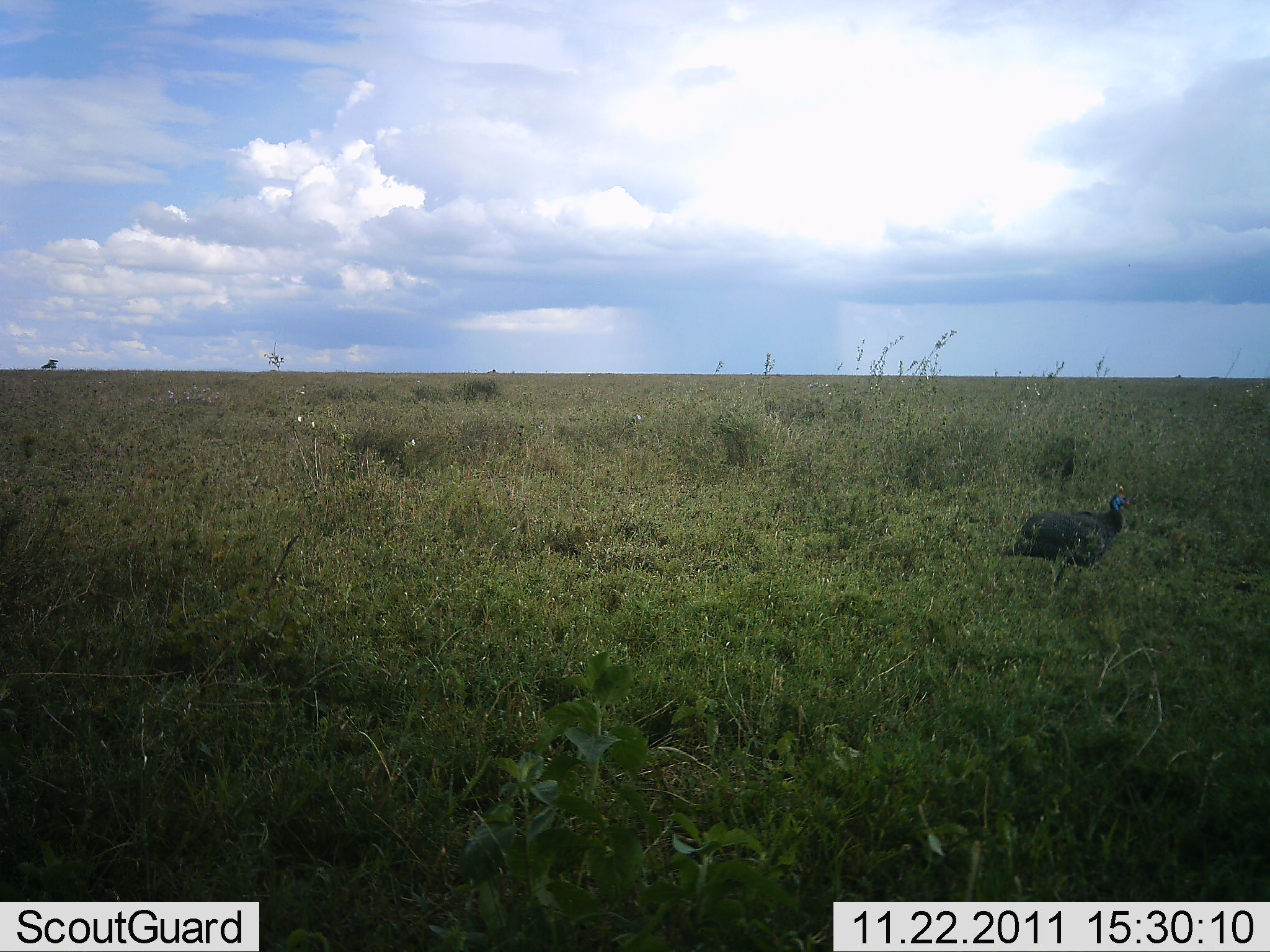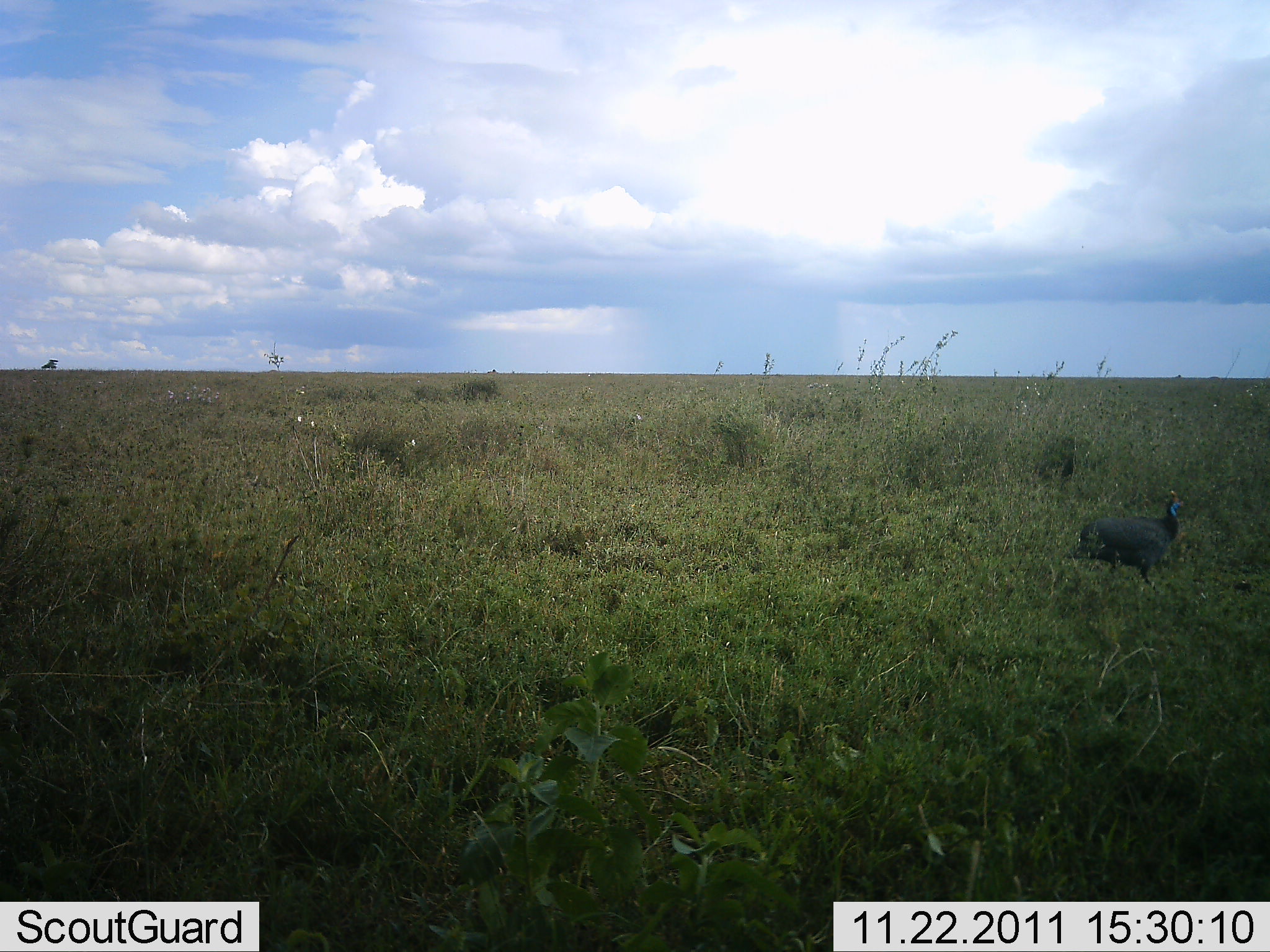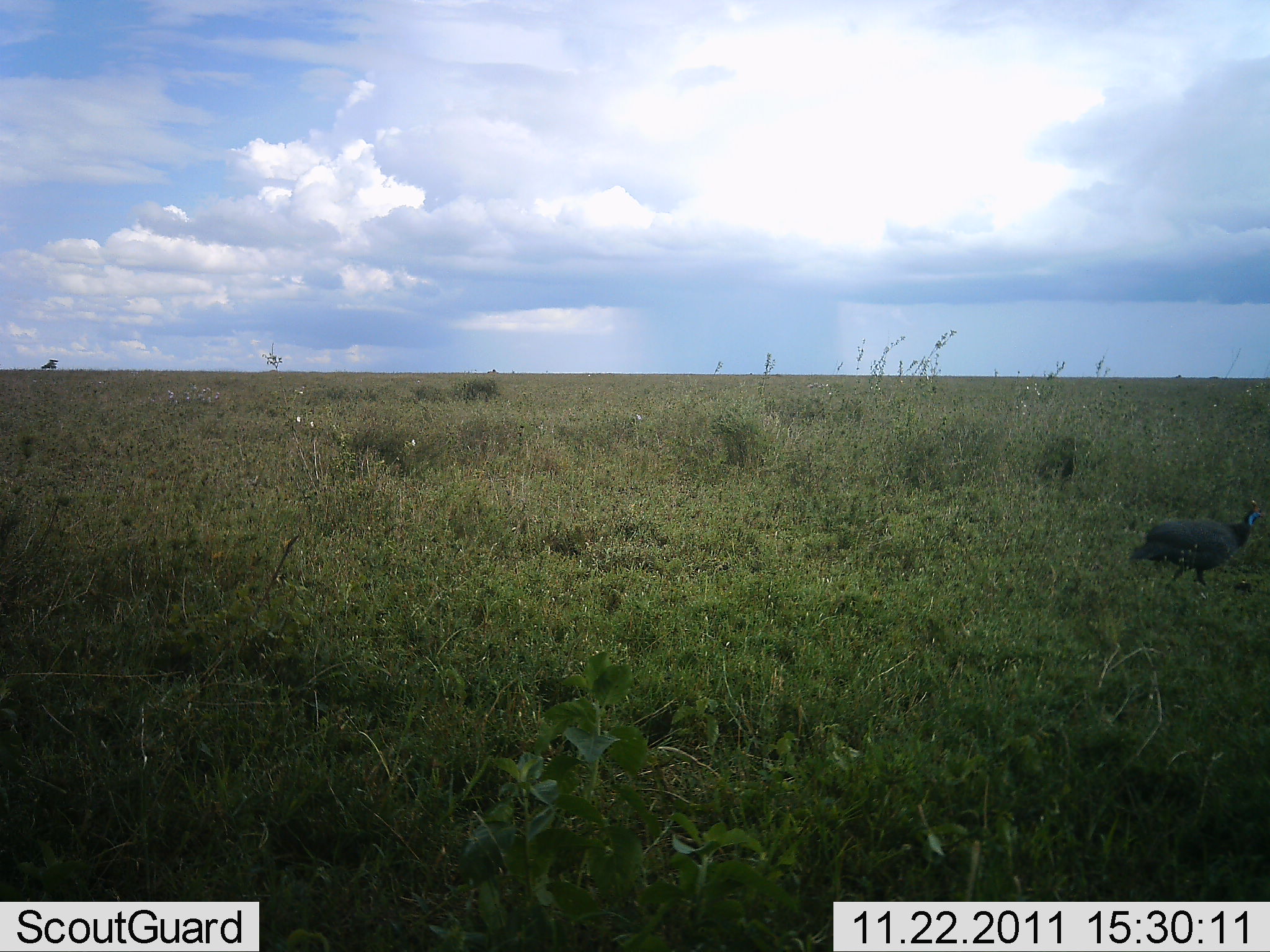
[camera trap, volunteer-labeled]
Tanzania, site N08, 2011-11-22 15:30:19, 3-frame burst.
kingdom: Animalia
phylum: Chordata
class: Aves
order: Galliformes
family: Numididae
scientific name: Numididae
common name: guinea fowl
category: guineafowl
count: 1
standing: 0%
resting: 0%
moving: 100%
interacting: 0%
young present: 0%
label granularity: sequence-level